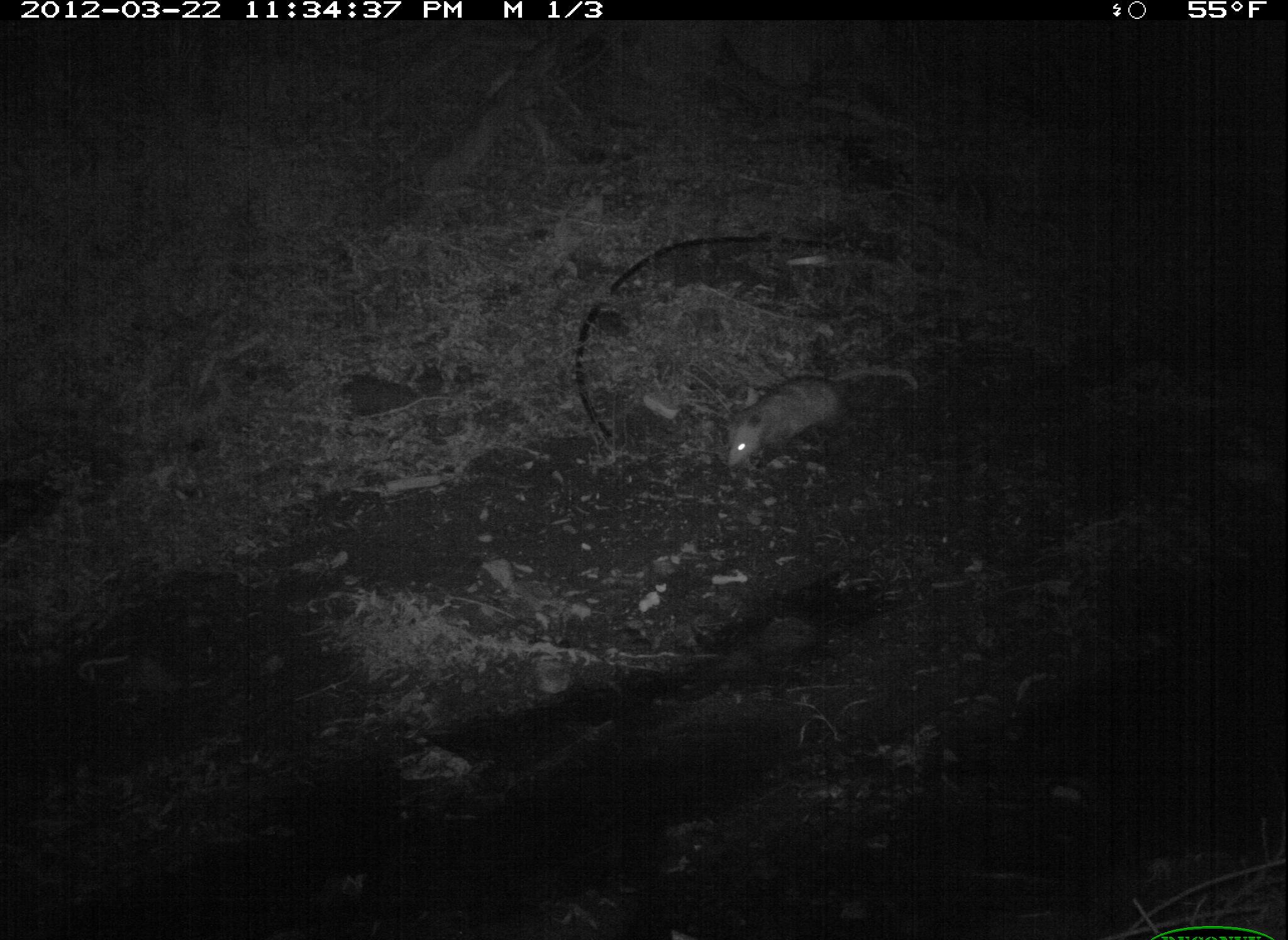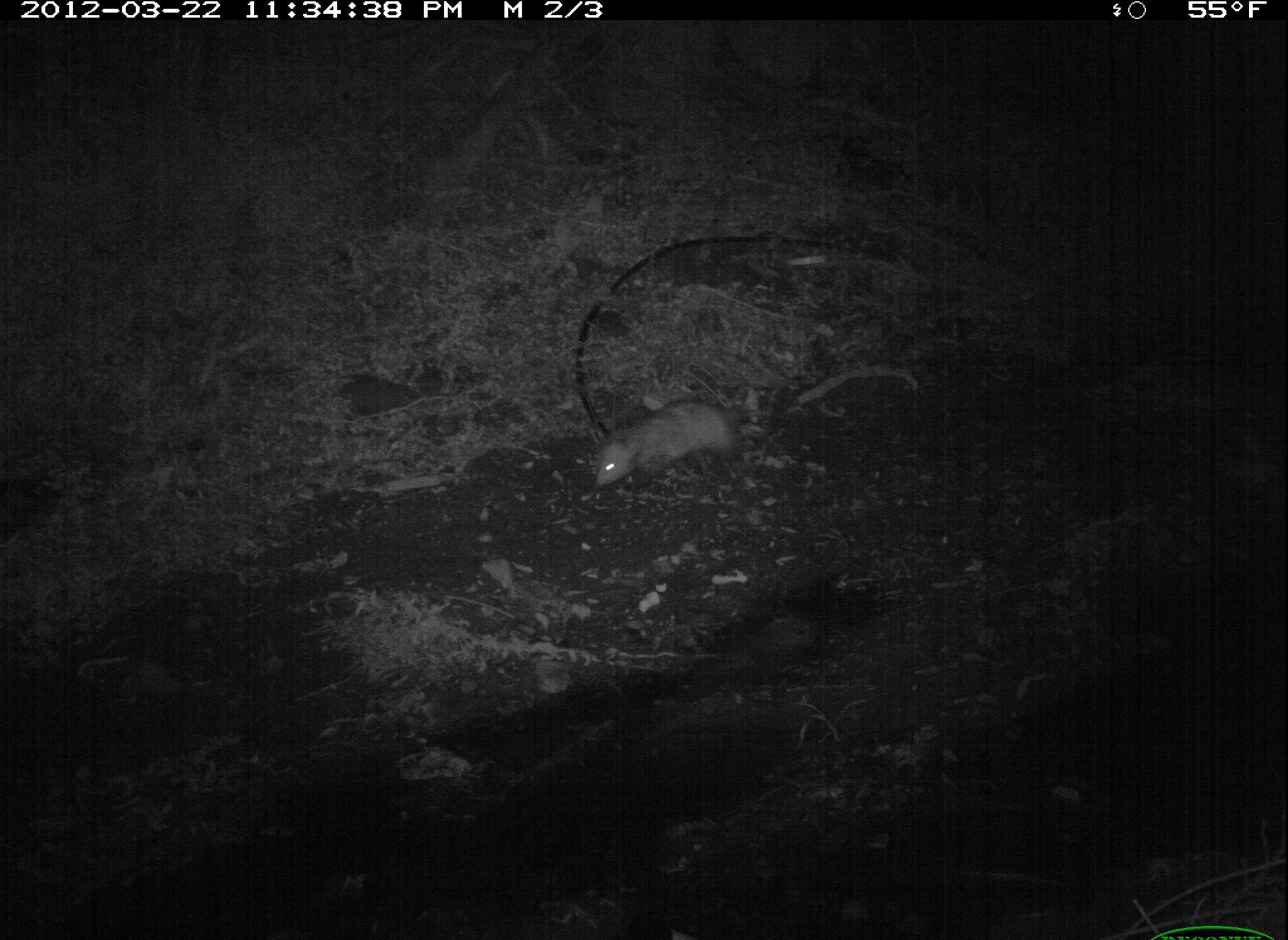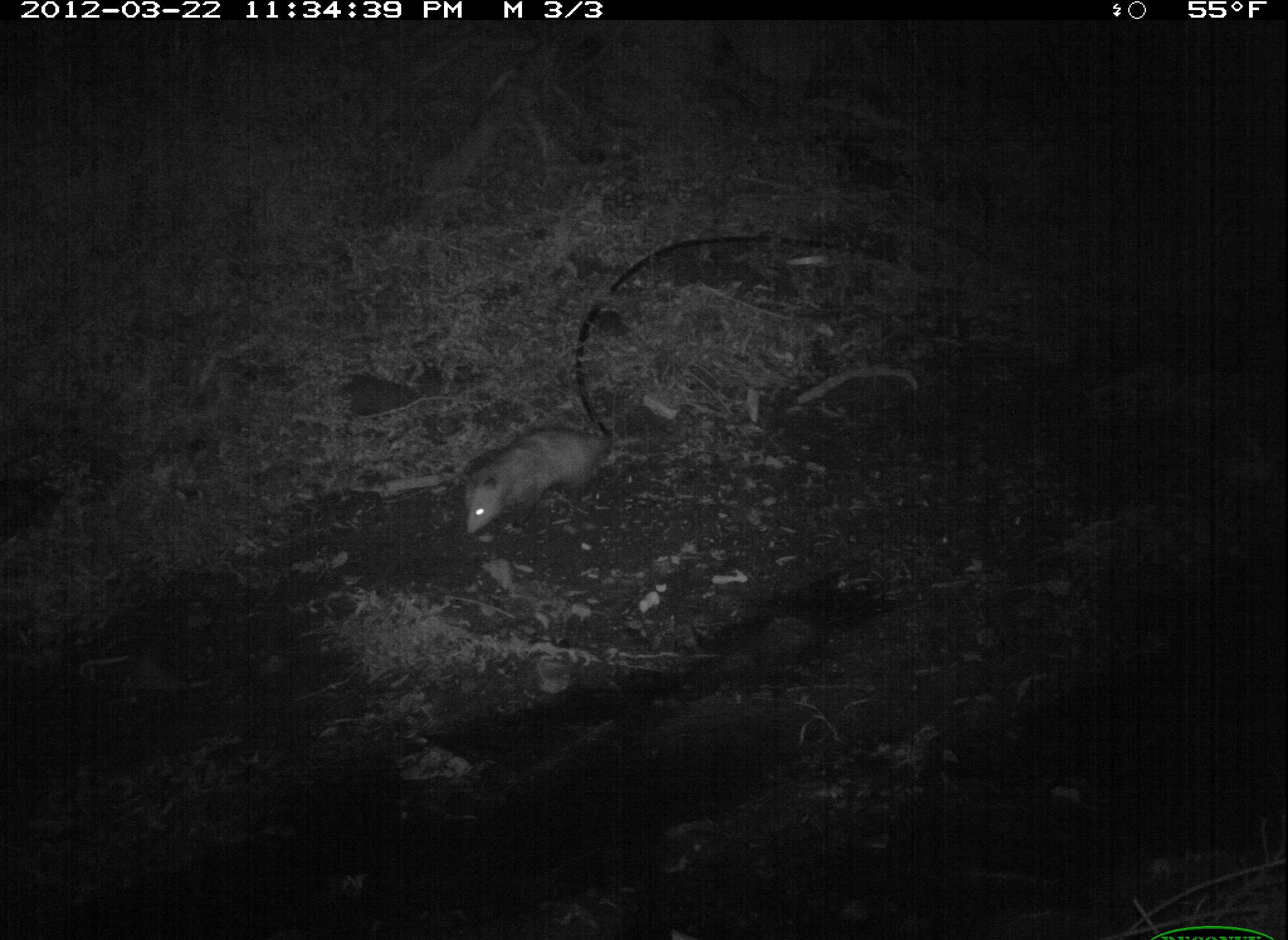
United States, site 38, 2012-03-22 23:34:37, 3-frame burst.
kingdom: Animalia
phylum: Chordata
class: Mammalia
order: Didelphimorphia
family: Didelphidae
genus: Didelphis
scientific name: Didelphis virginiana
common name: virginia opossum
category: opossum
Opossum (virginia opossum) (Didelphis virginiana).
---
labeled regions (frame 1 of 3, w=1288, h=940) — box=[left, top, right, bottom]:
opossum: box=[700, 354, 905, 488]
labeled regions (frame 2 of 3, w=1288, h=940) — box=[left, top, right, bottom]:
opossum: box=[567, 382, 800, 504]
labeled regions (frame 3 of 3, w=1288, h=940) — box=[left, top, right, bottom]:
opossum: box=[454, 409, 673, 544]